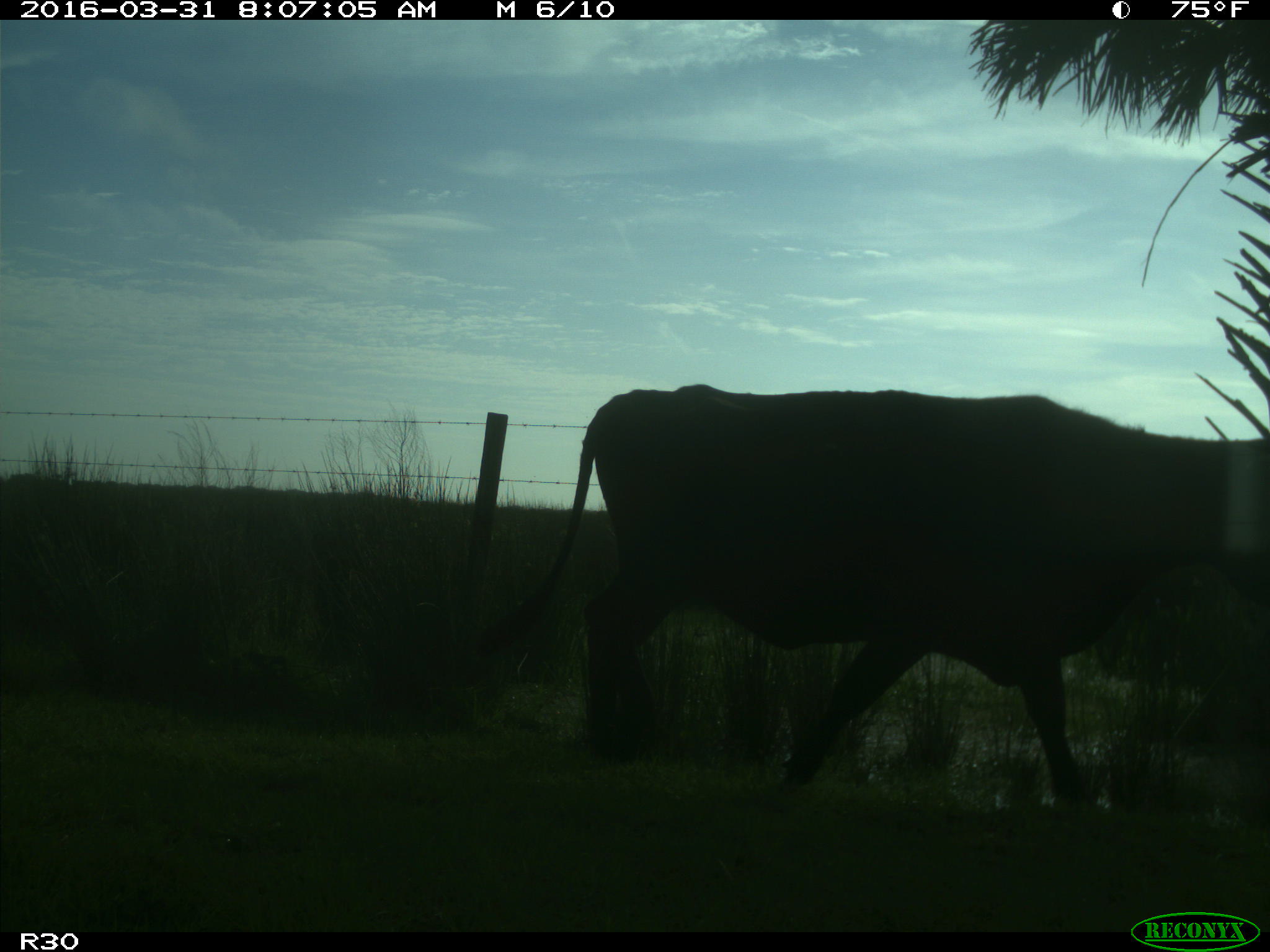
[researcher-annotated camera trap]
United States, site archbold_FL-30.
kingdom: Animalia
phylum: Chordata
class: Mammalia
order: Artiodactyla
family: Bovidae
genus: Bos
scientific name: Bos taurus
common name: domestic cow